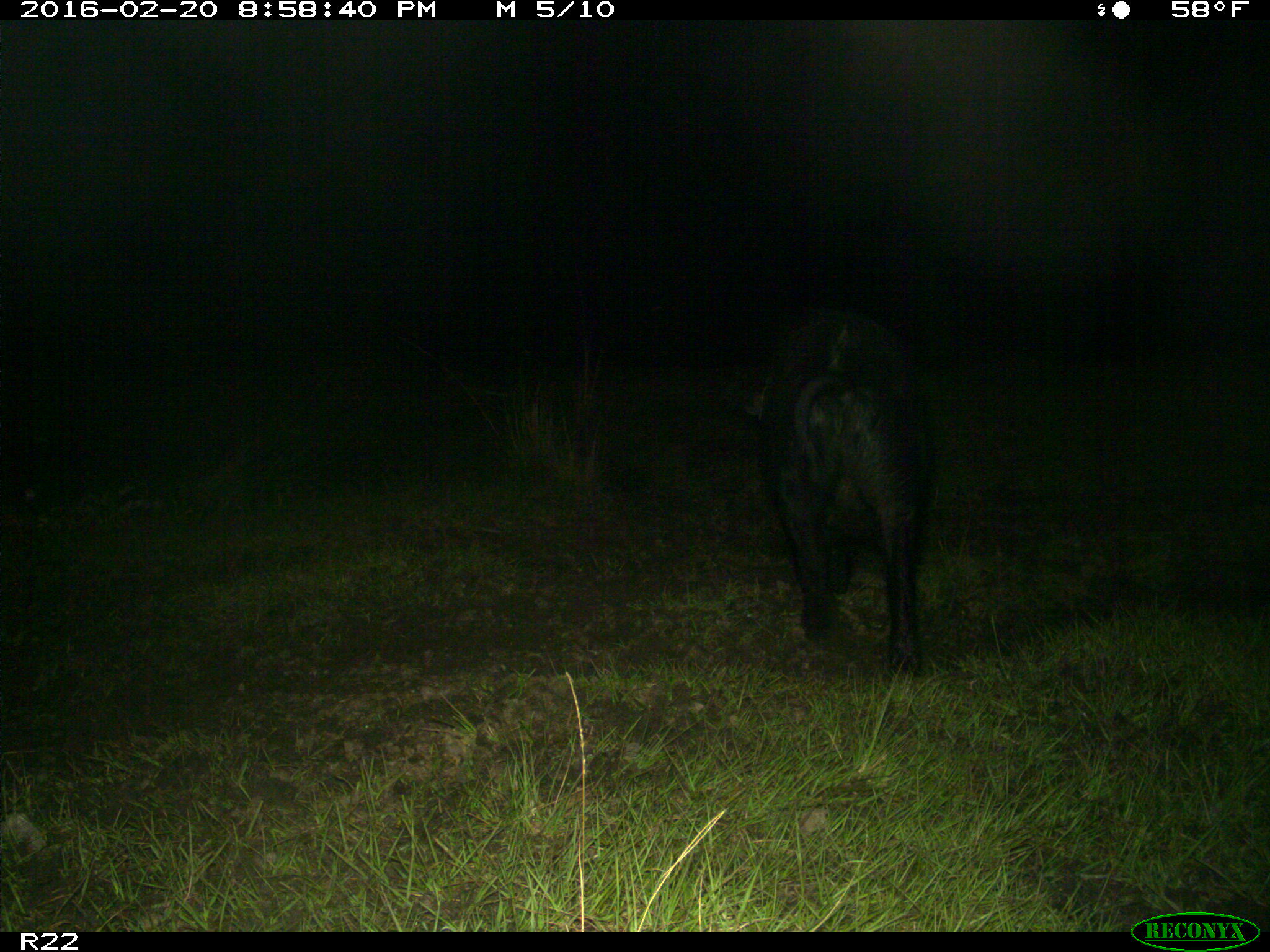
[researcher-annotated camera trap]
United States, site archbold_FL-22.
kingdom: Animalia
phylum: Chordata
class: Mammalia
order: Artiodactyla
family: Suidae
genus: Sus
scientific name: Sus scrofa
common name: wild boar